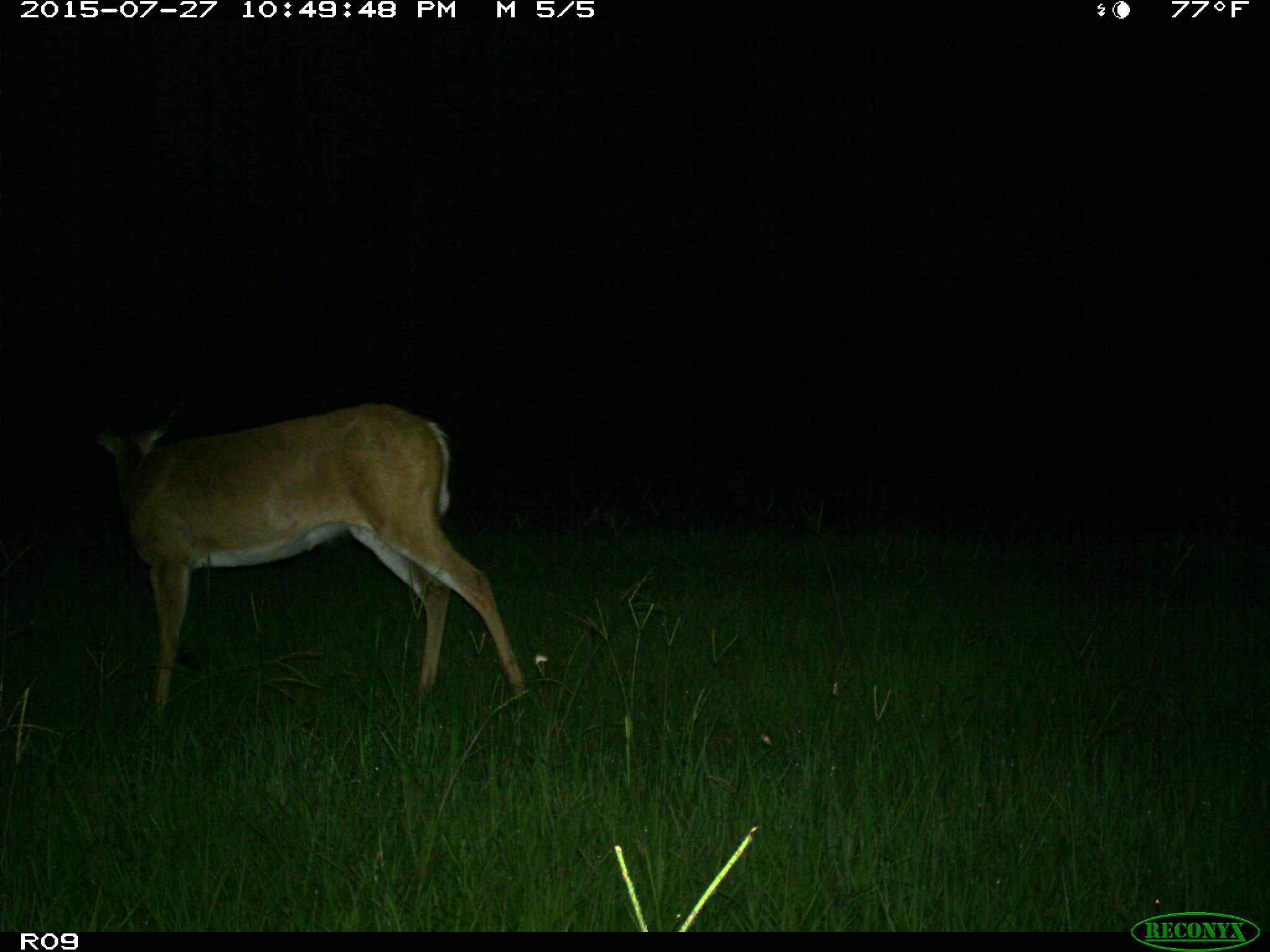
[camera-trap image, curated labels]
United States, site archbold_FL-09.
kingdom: Animalia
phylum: Chordata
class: Mammalia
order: Artiodactyla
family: Cervidae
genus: Odocoileus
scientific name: Odocoileus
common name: deer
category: unidentified deer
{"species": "unidentified deer (deer) (Odocoileus)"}